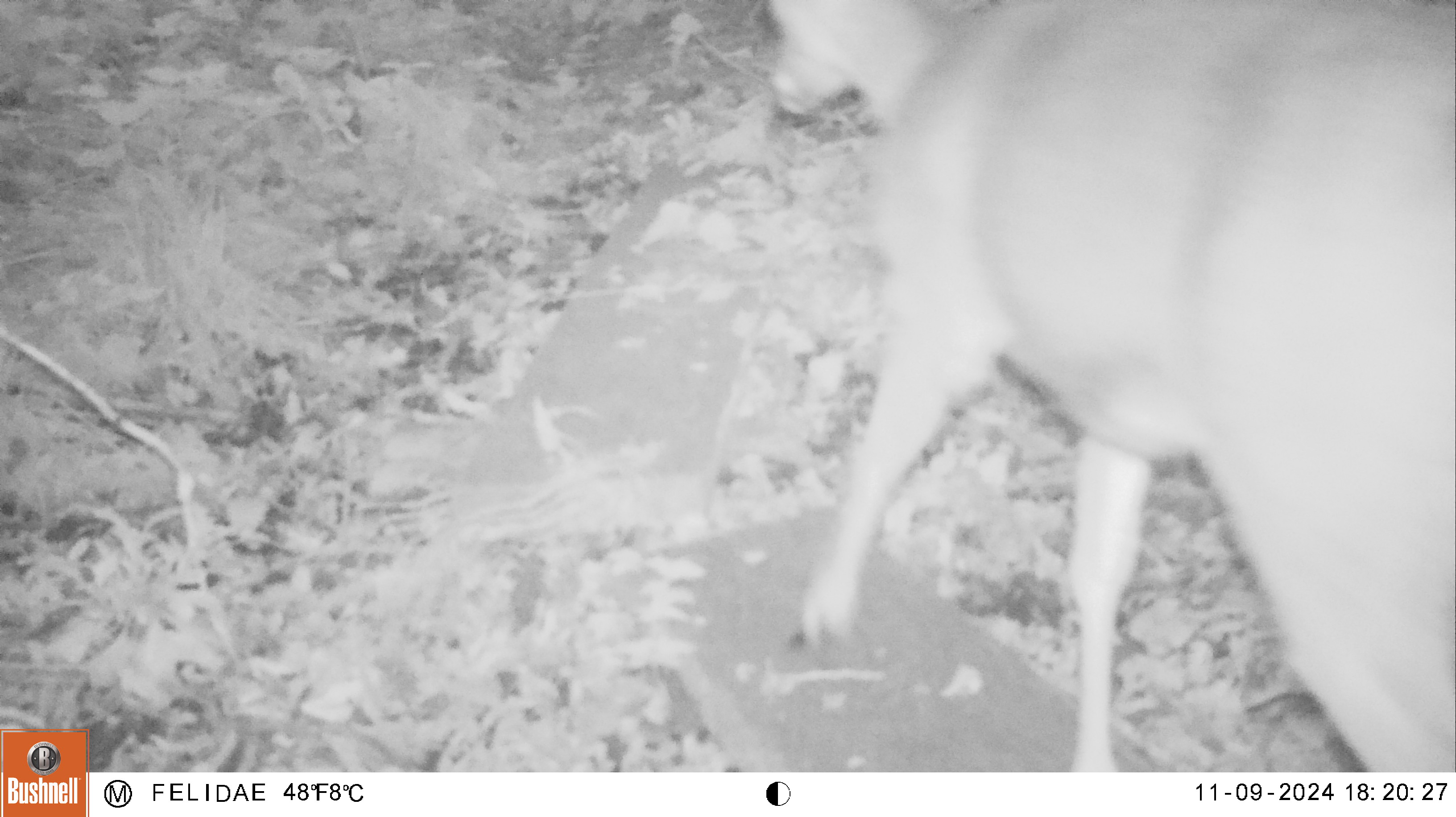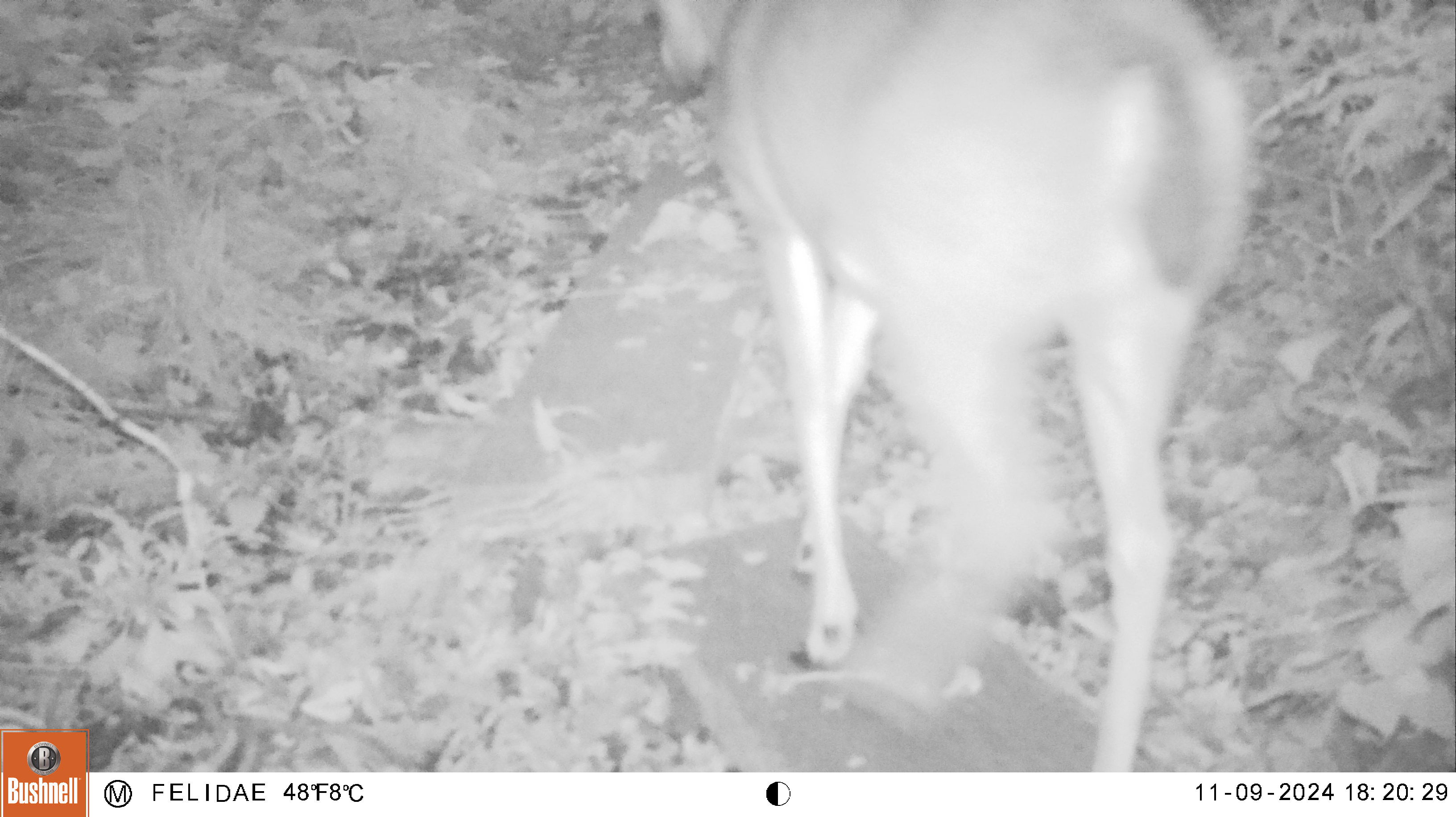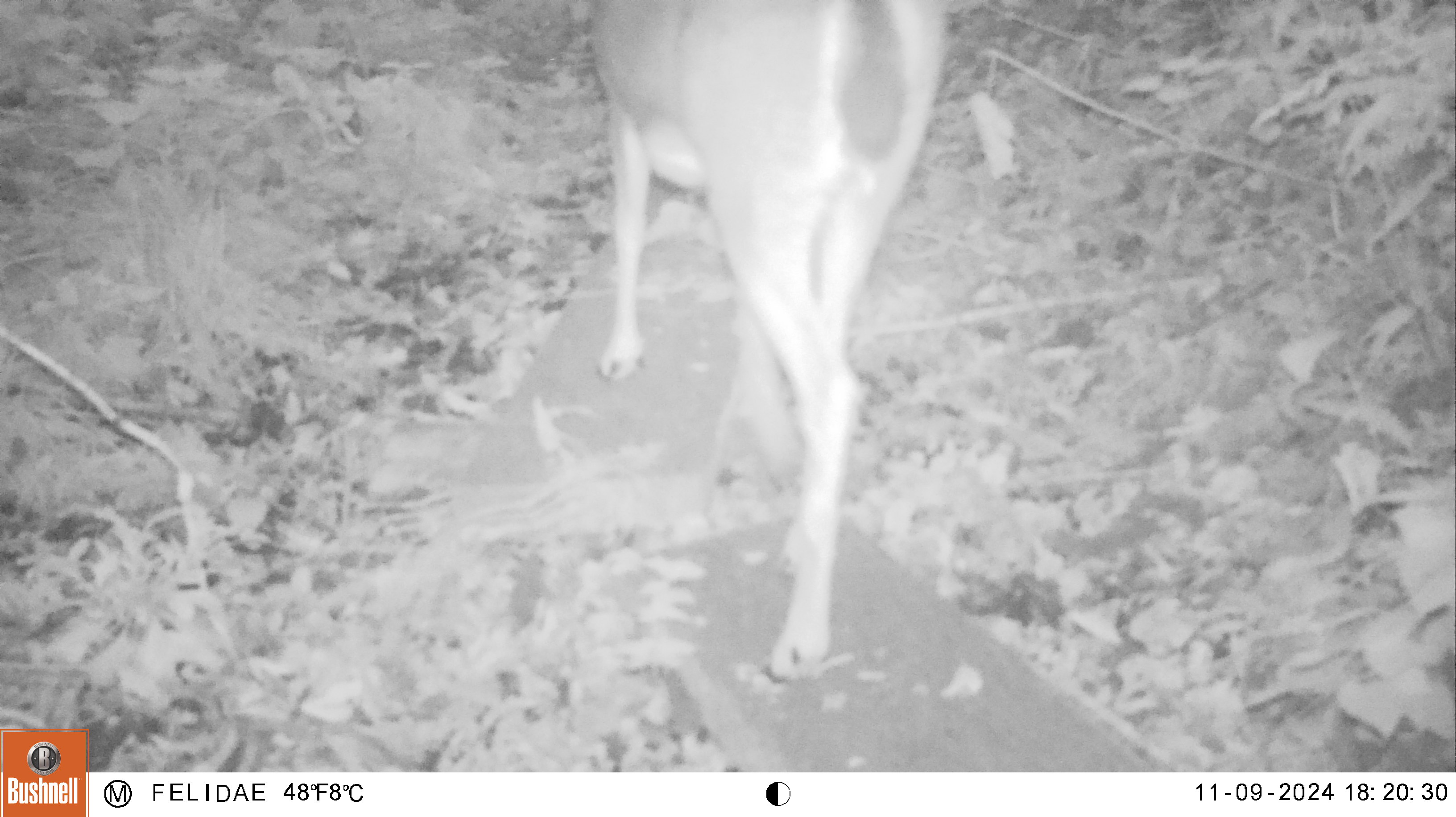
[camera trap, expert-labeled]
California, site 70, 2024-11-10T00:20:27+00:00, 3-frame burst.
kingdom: Animalia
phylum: Chordata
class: Mammalia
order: Artiodactyla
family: Cervidae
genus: Odocoileus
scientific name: Odocoileus hemionus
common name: mule deer